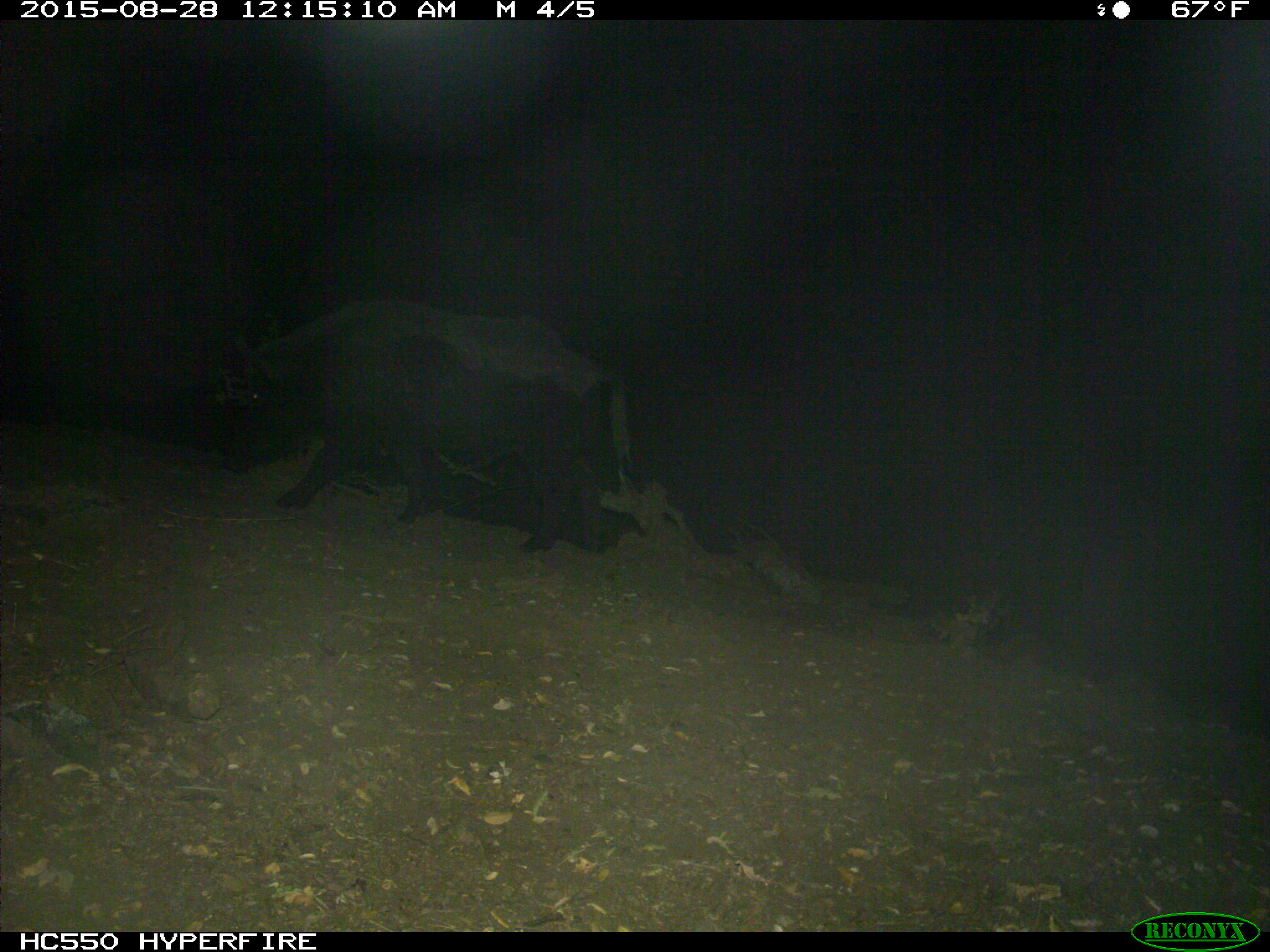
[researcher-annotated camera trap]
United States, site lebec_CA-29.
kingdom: Animalia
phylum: Chordata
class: Mammalia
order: Artiodactyla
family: Suidae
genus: Sus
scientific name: Sus scrofa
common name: wild boar